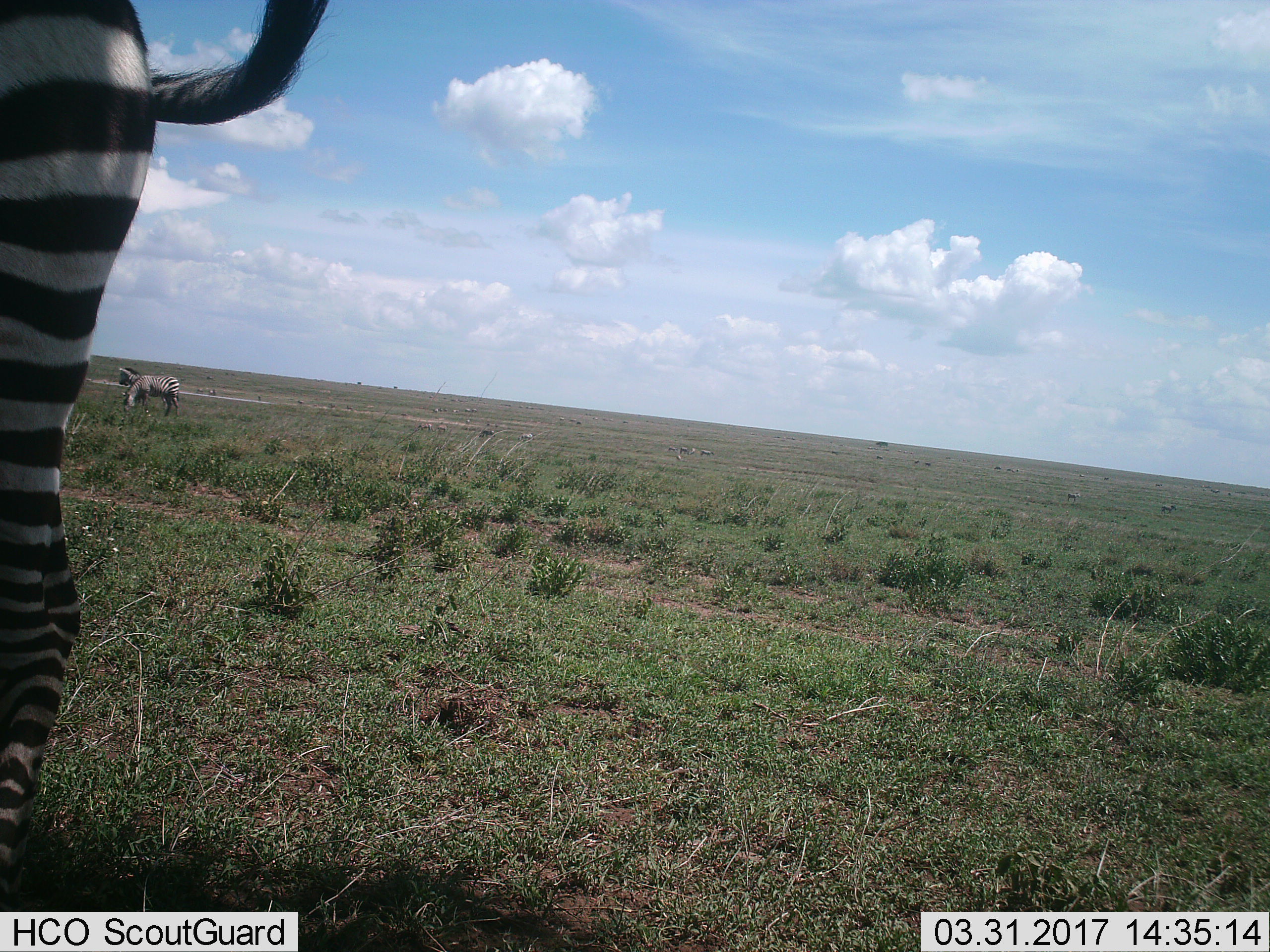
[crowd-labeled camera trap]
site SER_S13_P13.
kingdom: Animalia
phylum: Chordata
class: Mammalia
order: Perissodactyla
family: Equidae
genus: Equus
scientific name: Equus quagga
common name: plains zebra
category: zebraplains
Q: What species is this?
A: Zebraplains (plains zebra) (Equus quagga).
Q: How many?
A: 11-50.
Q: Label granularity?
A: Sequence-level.